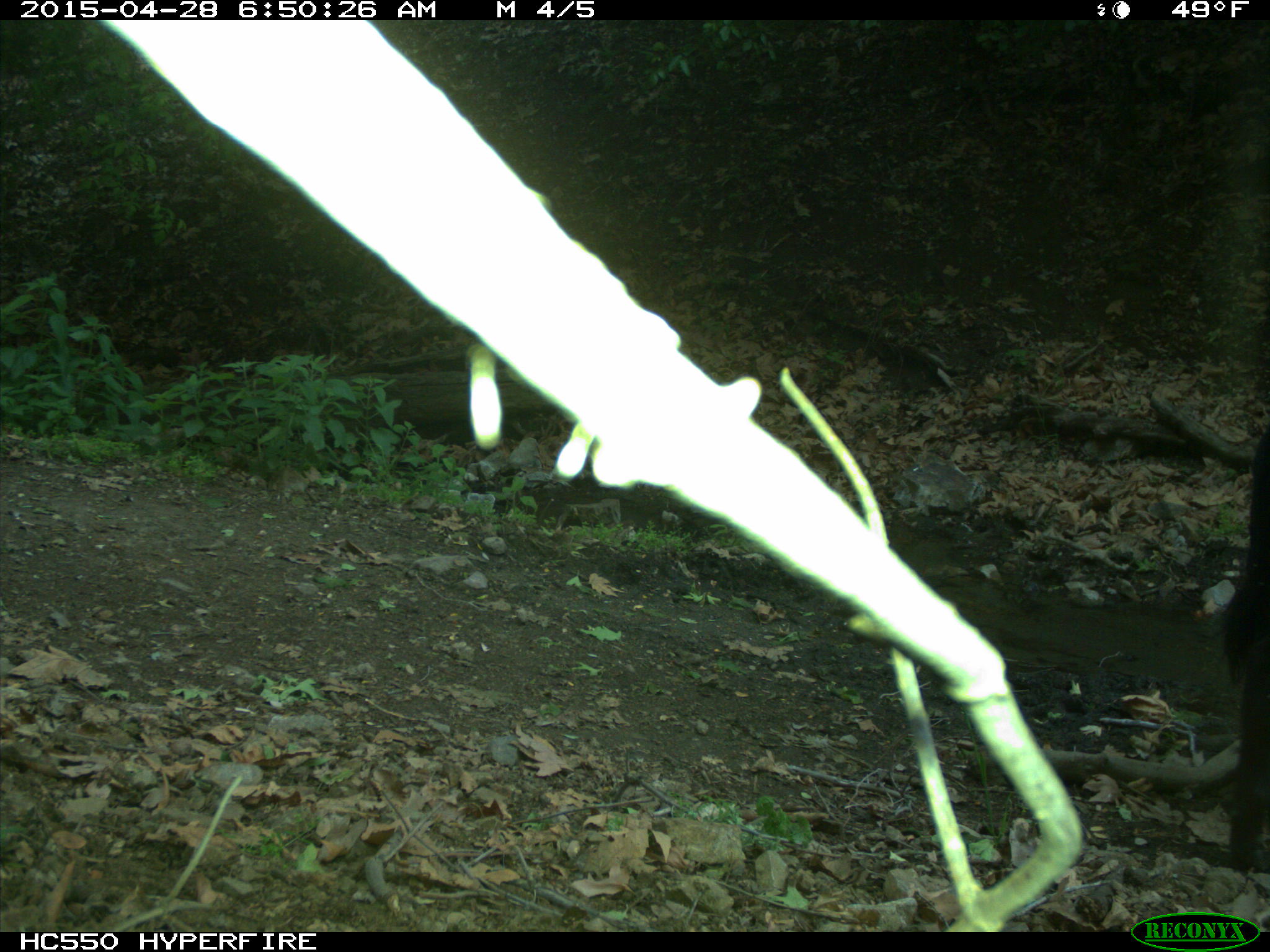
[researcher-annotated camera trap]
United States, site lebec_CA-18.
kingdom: Animalia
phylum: Chordata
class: Mammalia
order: Artiodactyla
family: Bovidae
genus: Bos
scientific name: Bos taurus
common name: domestic cow